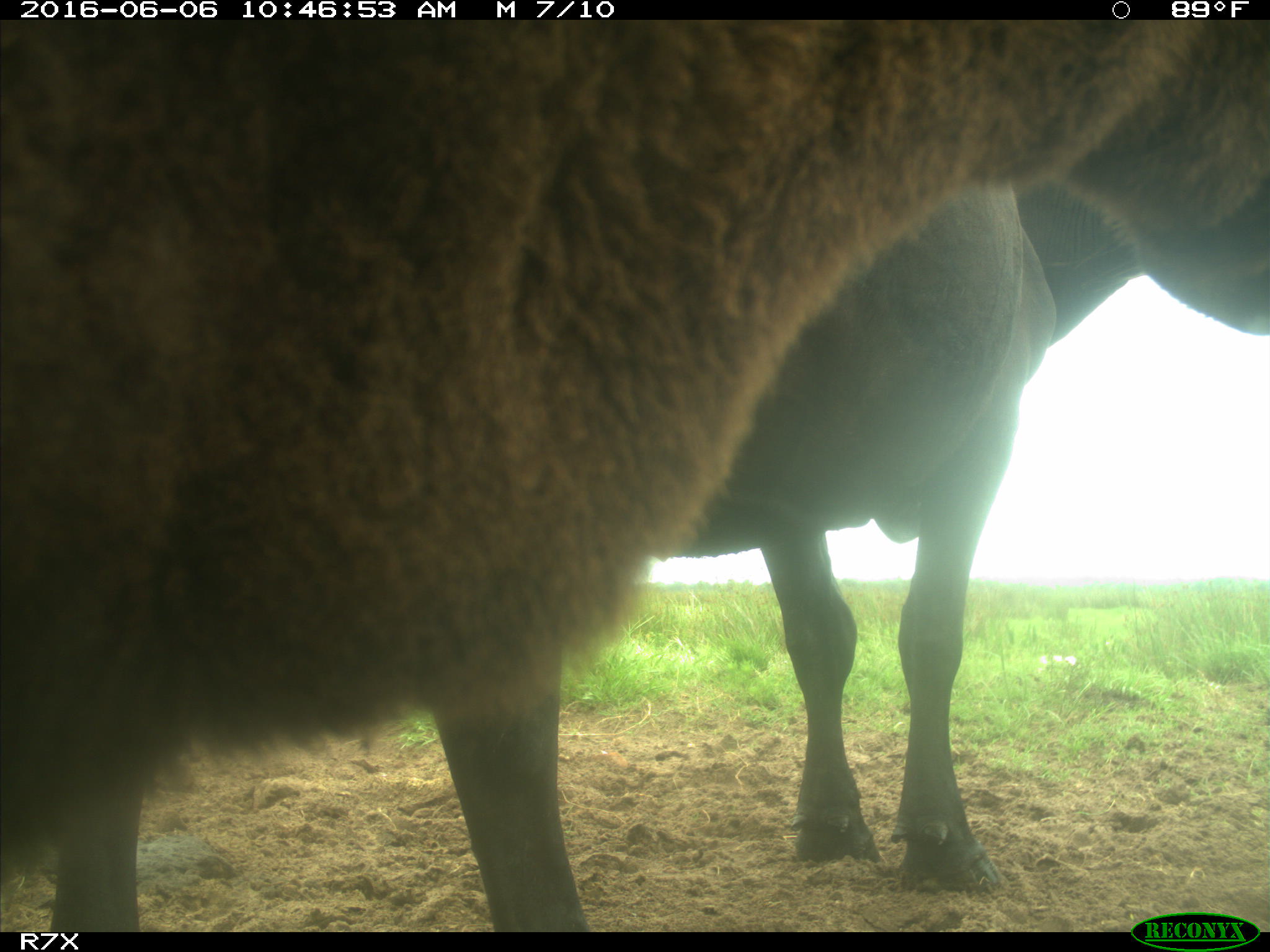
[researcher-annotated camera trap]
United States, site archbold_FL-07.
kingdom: Animalia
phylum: Chordata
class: Mammalia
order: Artiodactyla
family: Bovidae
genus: Bos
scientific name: Bos taurus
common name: domestic cow